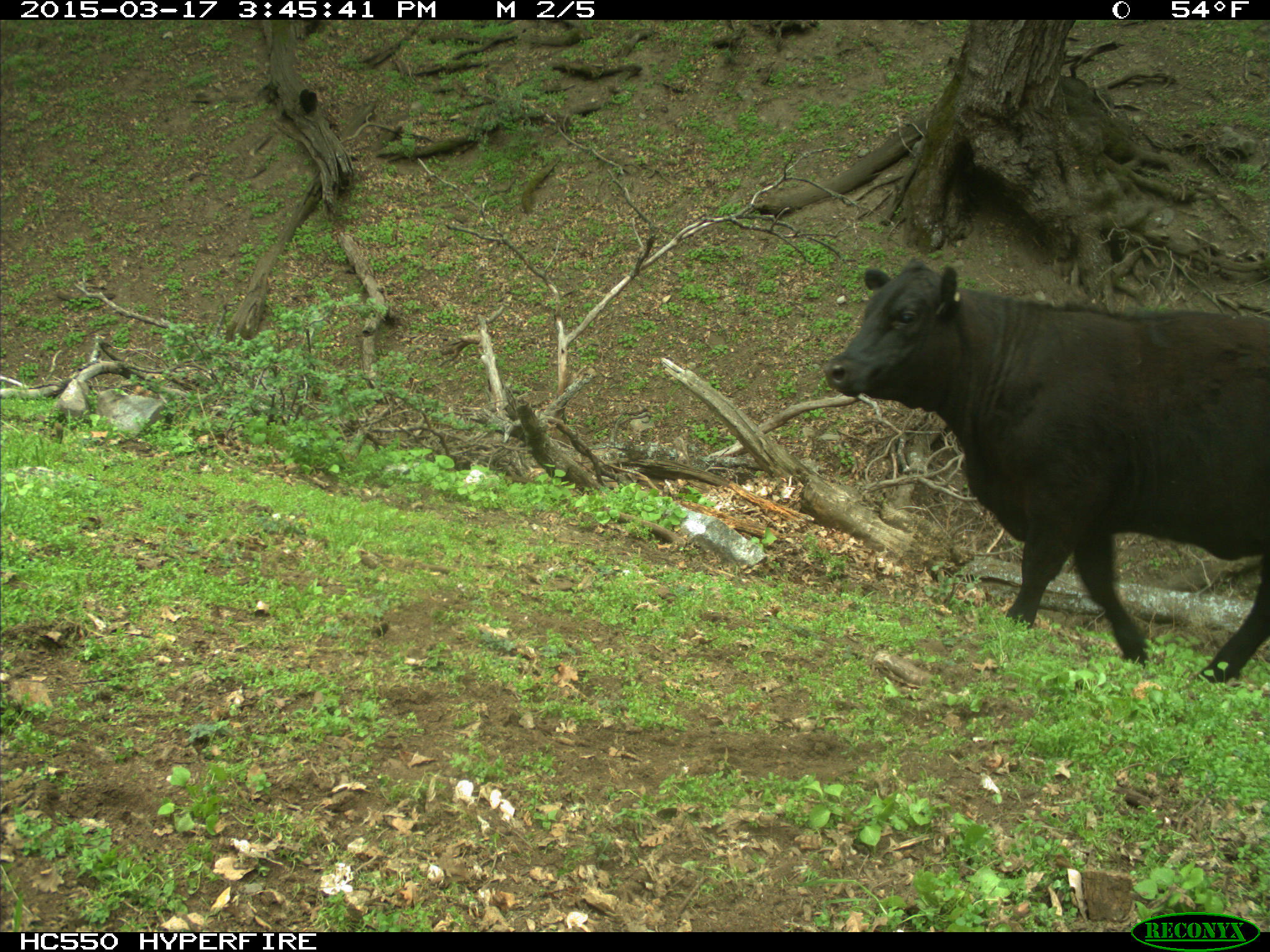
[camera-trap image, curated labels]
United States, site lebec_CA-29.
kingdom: Animalia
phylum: Chordata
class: Mammalia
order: Artiodactyla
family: Bovidae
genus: Bos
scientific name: Bos taurus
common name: domestic cow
Bos taurus (domestic cow).